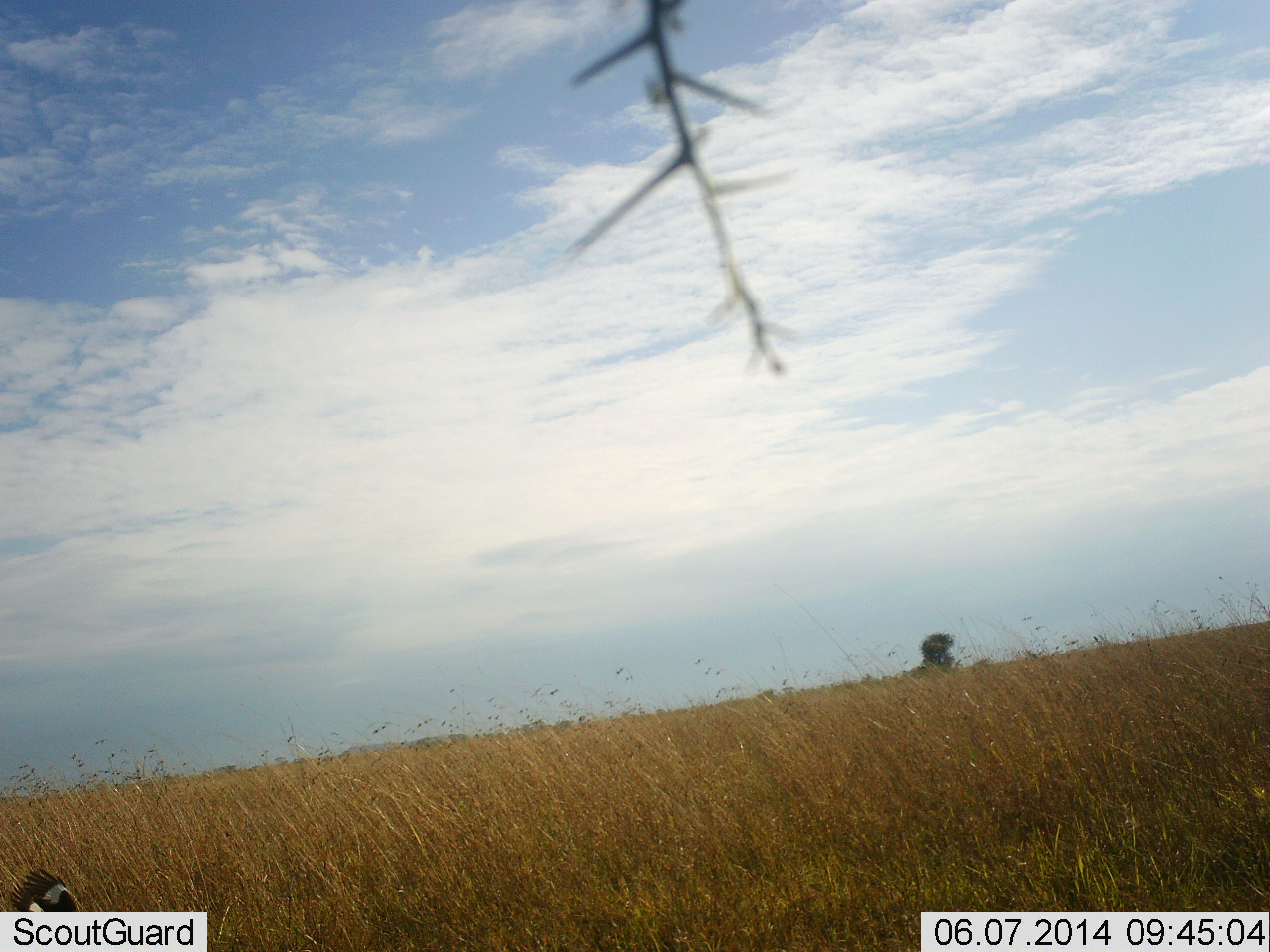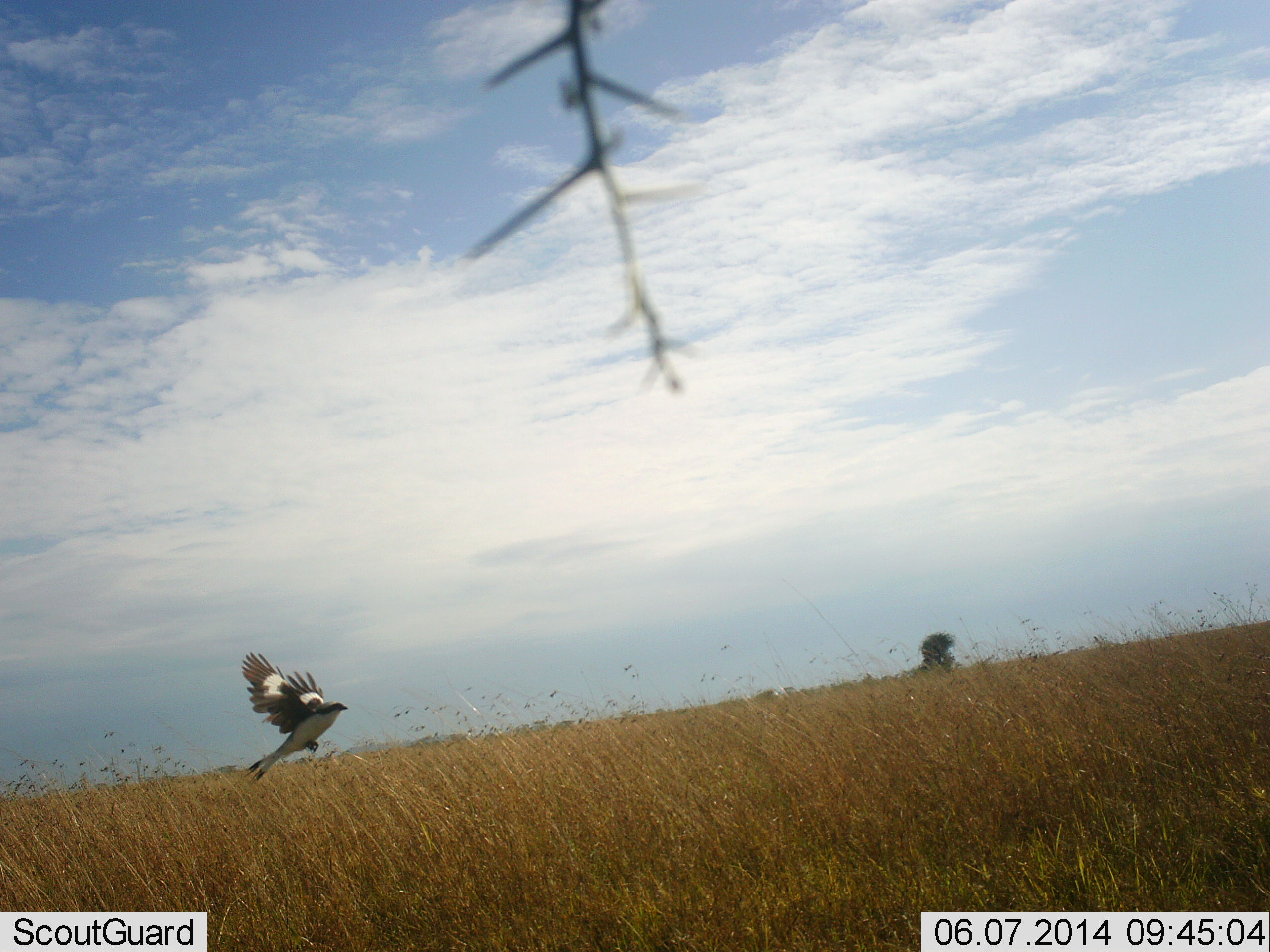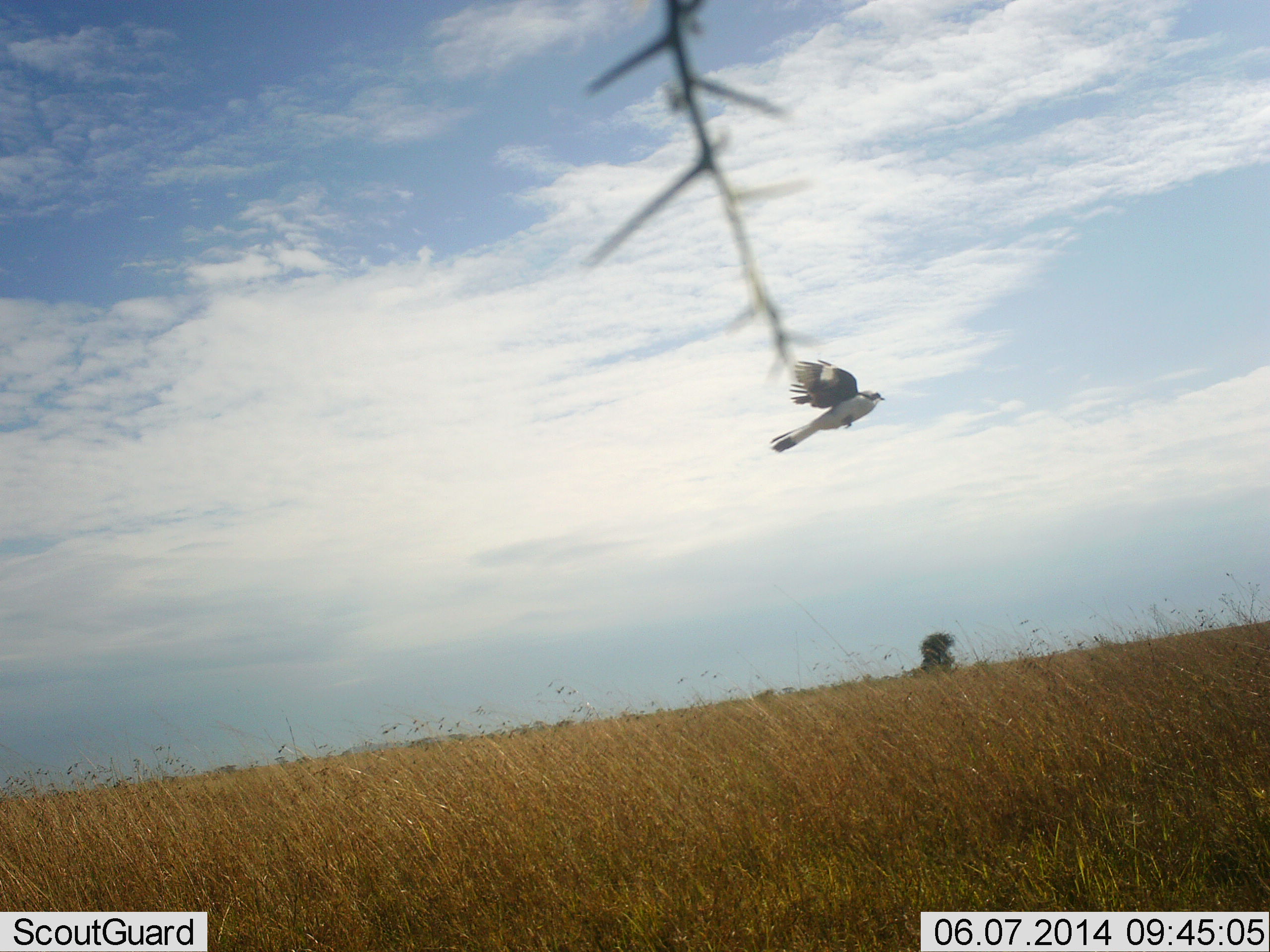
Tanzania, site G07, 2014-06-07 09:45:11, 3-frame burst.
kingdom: Animalia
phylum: Chordata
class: Aves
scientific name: Aves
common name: bird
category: otherbird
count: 1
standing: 0%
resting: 0%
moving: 100%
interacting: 0%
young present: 0%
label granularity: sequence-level